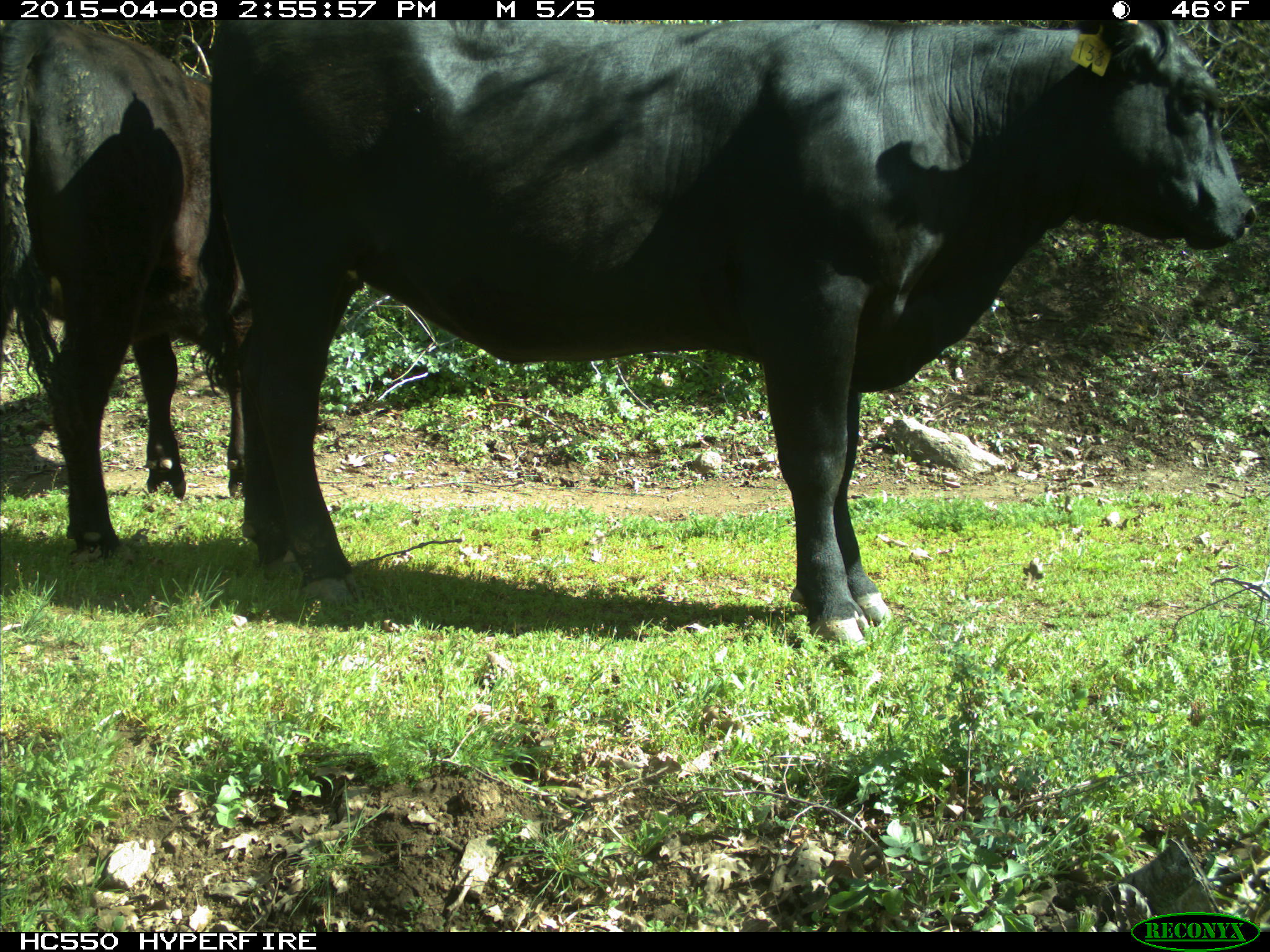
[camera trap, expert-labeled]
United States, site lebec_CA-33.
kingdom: Animalia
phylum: Chordata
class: Mammalia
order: Artiodactyla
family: Bovidae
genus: Bos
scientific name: Bos taurus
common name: domestic cow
Bos taurus (domestic cow).